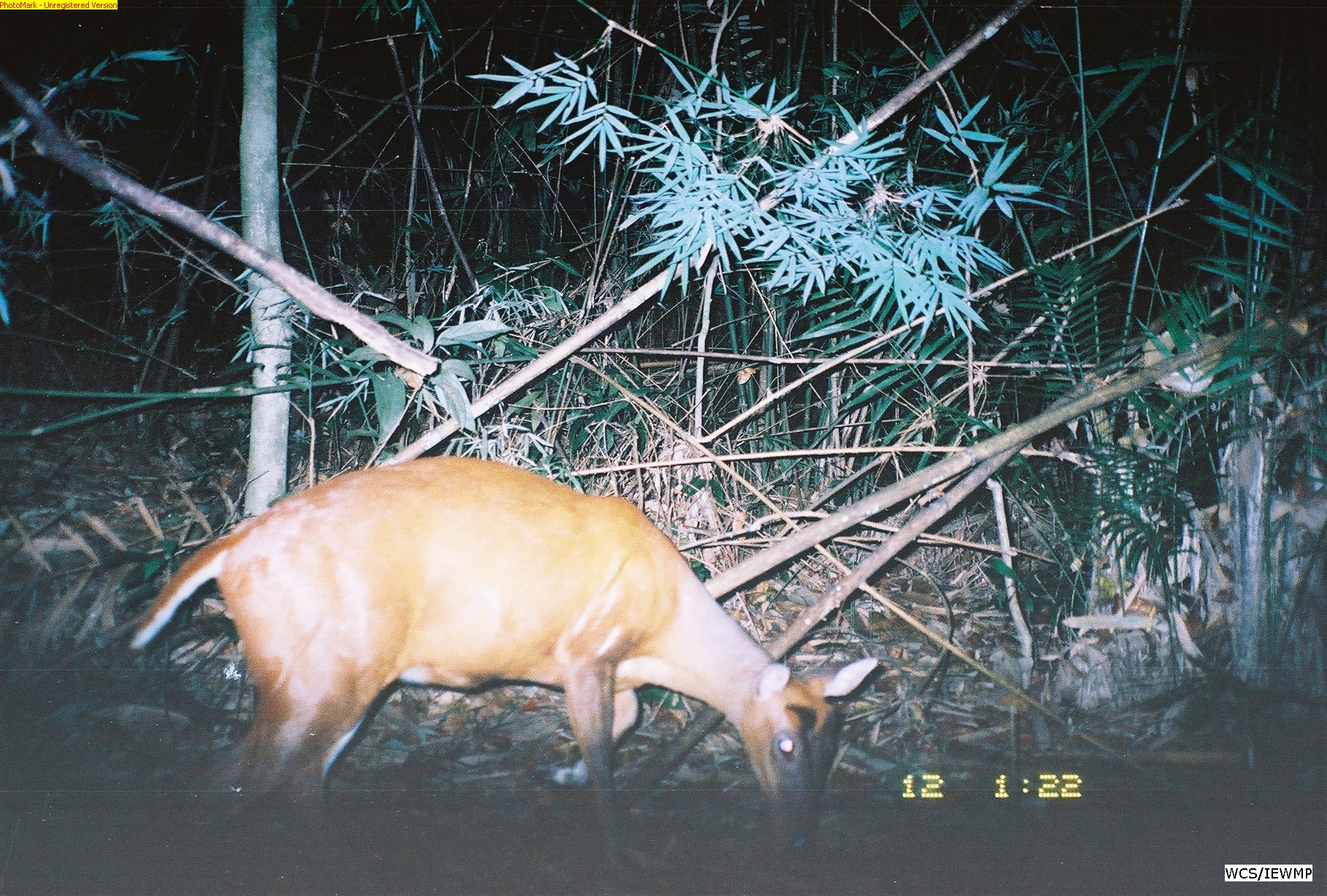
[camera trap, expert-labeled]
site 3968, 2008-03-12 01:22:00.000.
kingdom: Animalia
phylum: Chordata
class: Mammalia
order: Artiodactyla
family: Cervidae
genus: Muntiacus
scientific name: Muntiacus muntjak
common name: southern red muntjac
Muntiacus muntjak (southern red muntjac), count 1.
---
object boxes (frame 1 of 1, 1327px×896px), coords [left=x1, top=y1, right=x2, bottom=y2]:
muntiacus muntjak: [left=125, top=454, right=881, bottom=862]